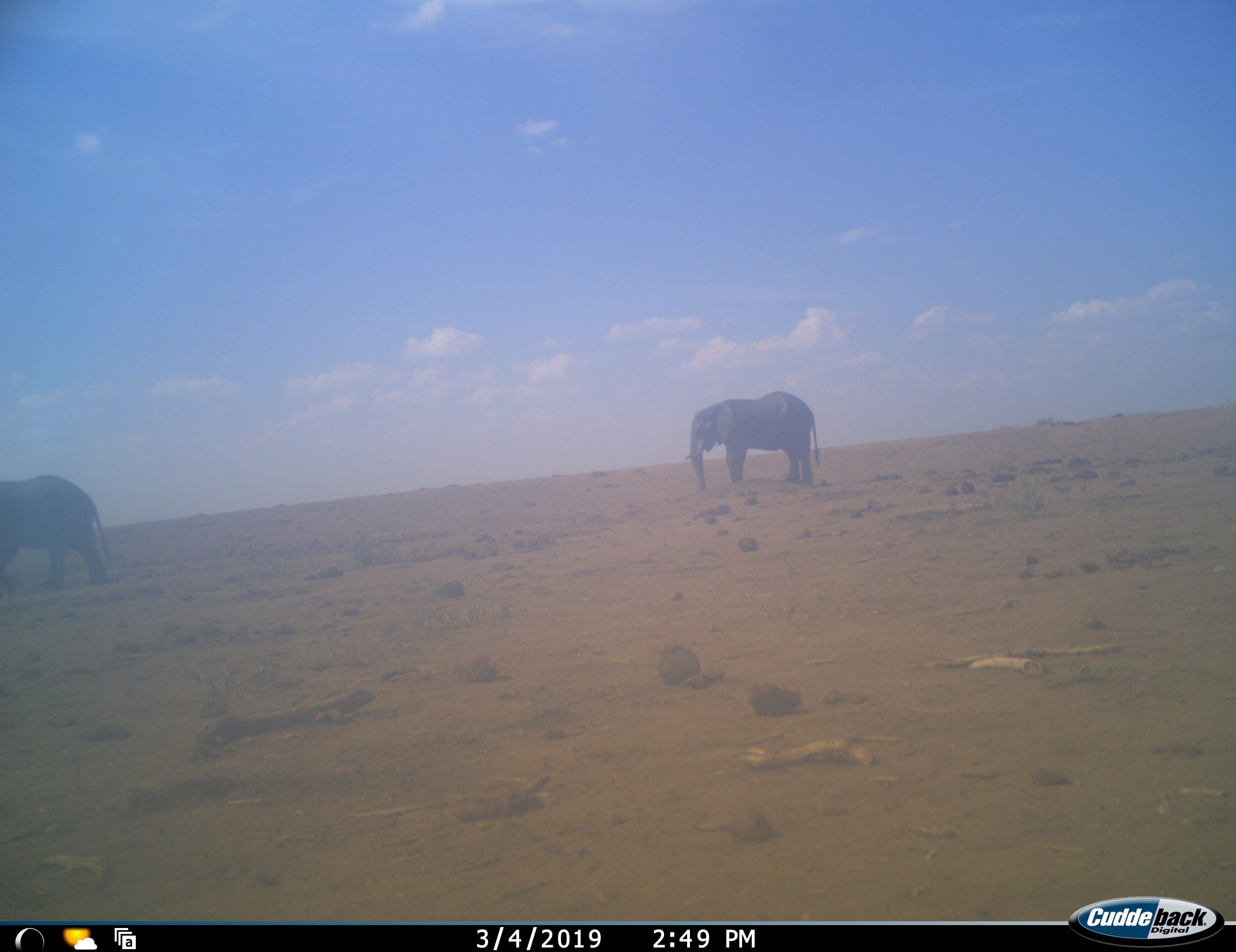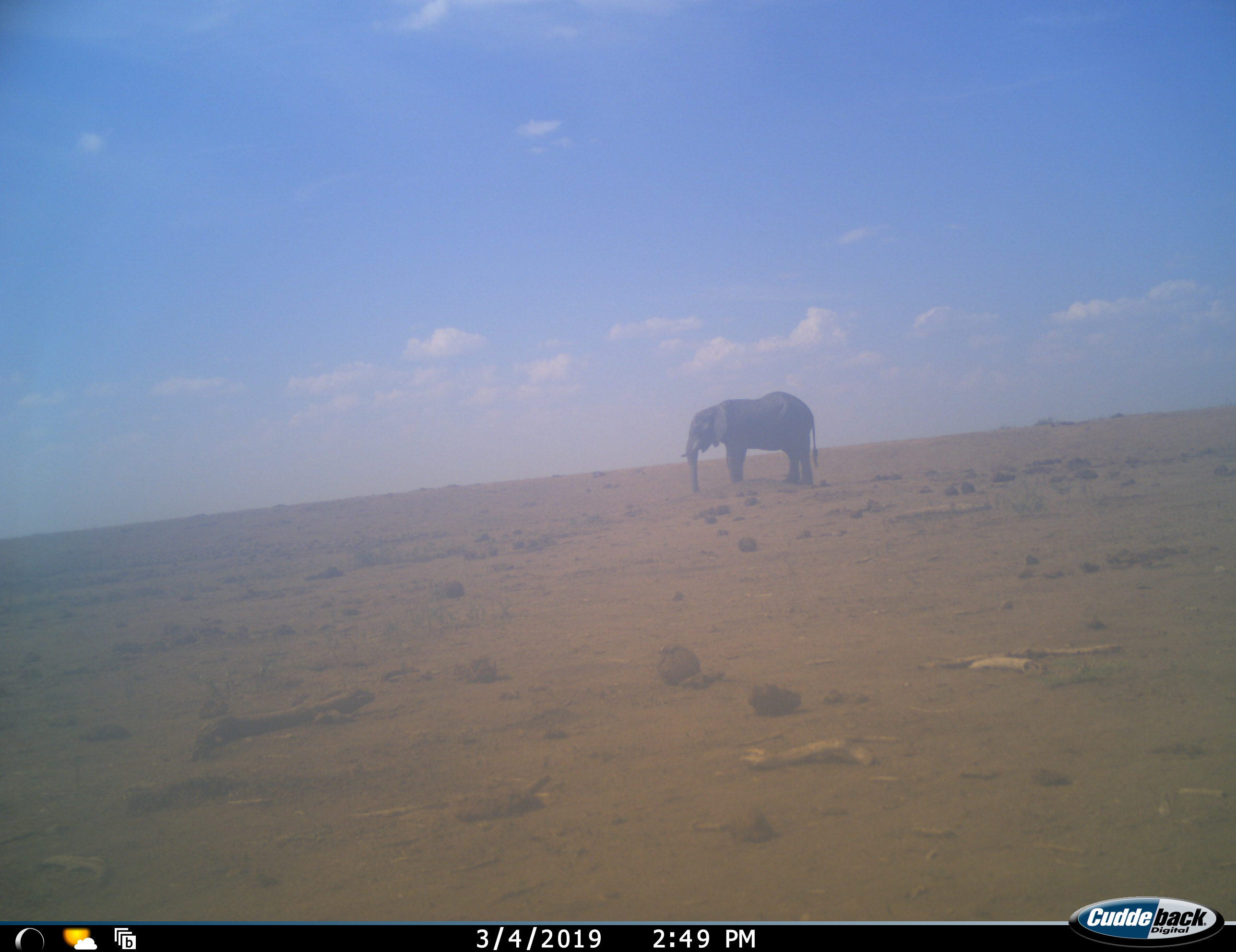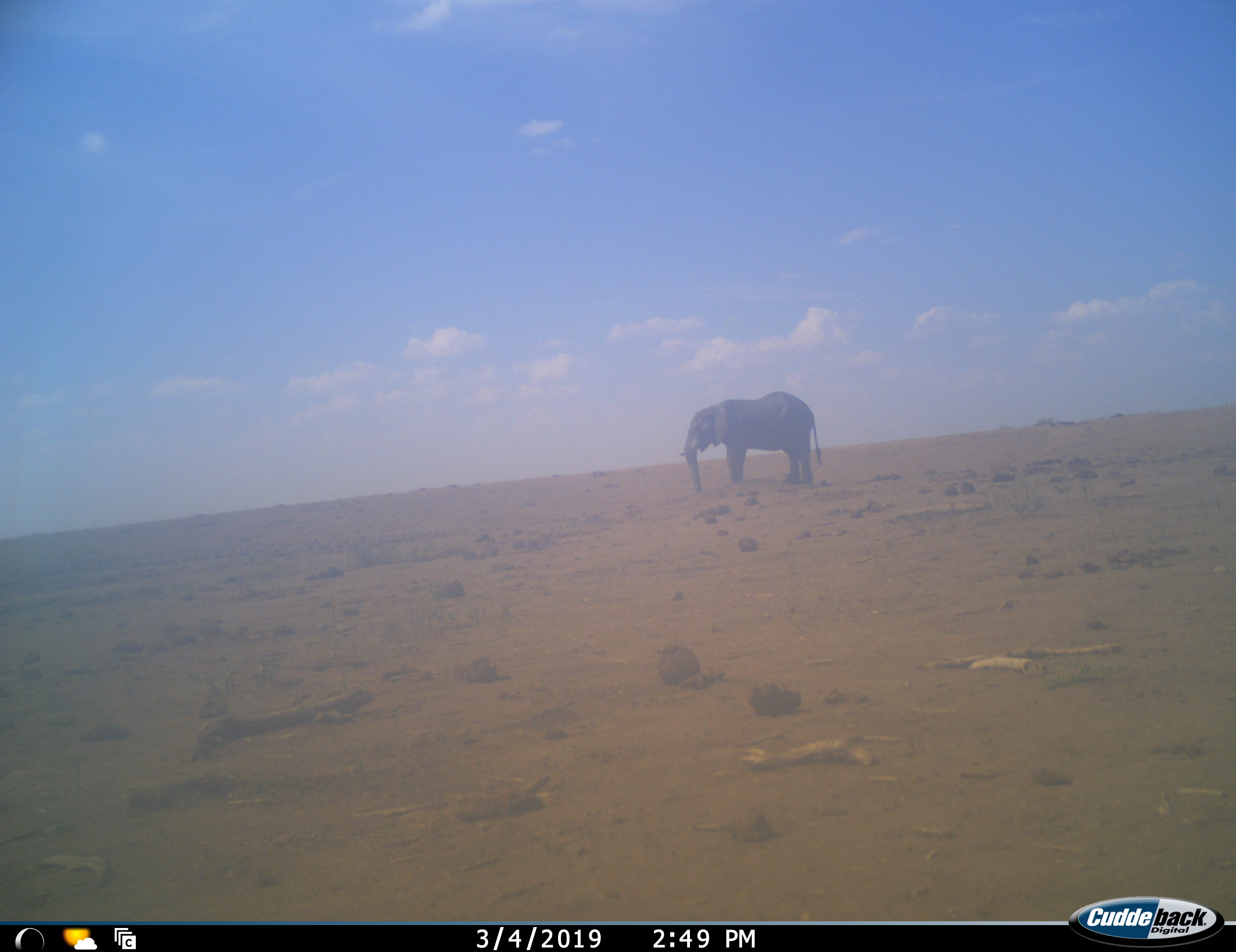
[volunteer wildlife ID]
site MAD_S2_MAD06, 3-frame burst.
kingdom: Animalia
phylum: Chordata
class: Mammalia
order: Proboscidea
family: Elephantidae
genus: Loxodonta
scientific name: Loxodonta africana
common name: african bush elephant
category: elephant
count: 2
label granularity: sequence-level